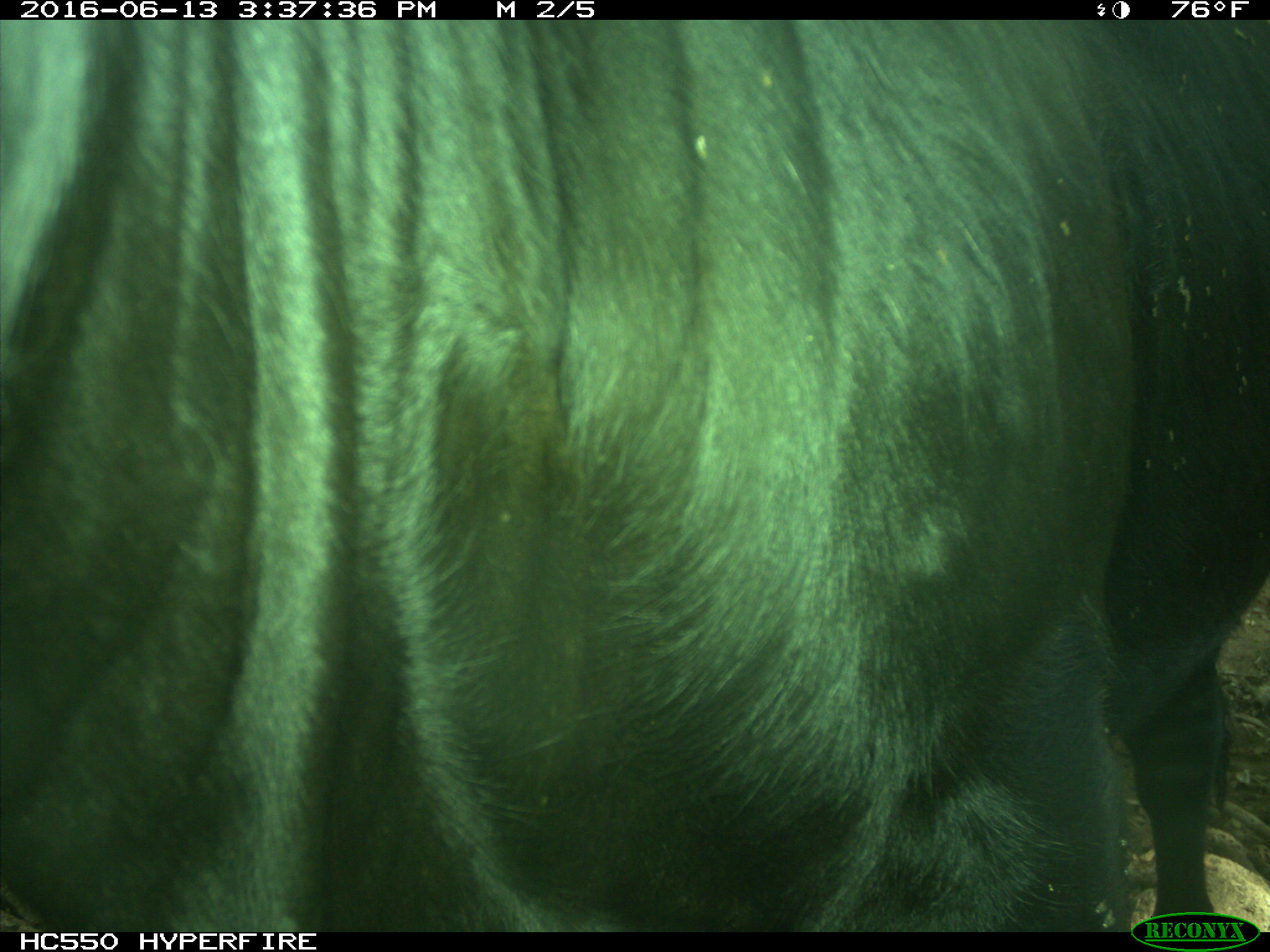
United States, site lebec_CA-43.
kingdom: Animalia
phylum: Chordata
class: Mammalia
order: Artiodactyla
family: Bovidae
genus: Bos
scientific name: Bos taurus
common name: domestic cow